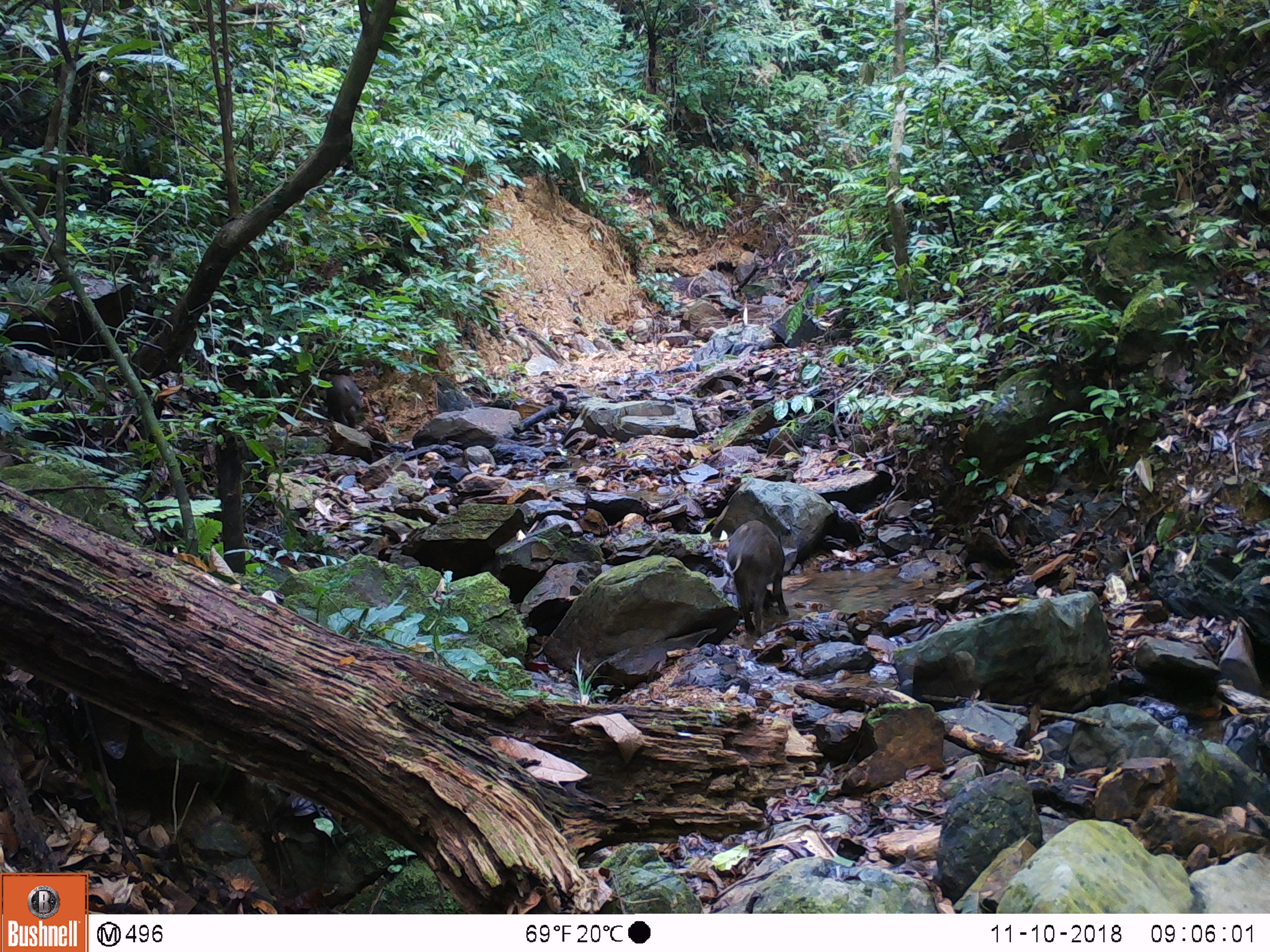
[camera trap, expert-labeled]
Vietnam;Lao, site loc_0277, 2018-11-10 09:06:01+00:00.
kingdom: Animalia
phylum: Chordata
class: Mammalia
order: Artiodactyla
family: Suidae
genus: Sus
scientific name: Sus scrofa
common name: eurasian wild pig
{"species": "eurasian wild pig (Sus scrofa)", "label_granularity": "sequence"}